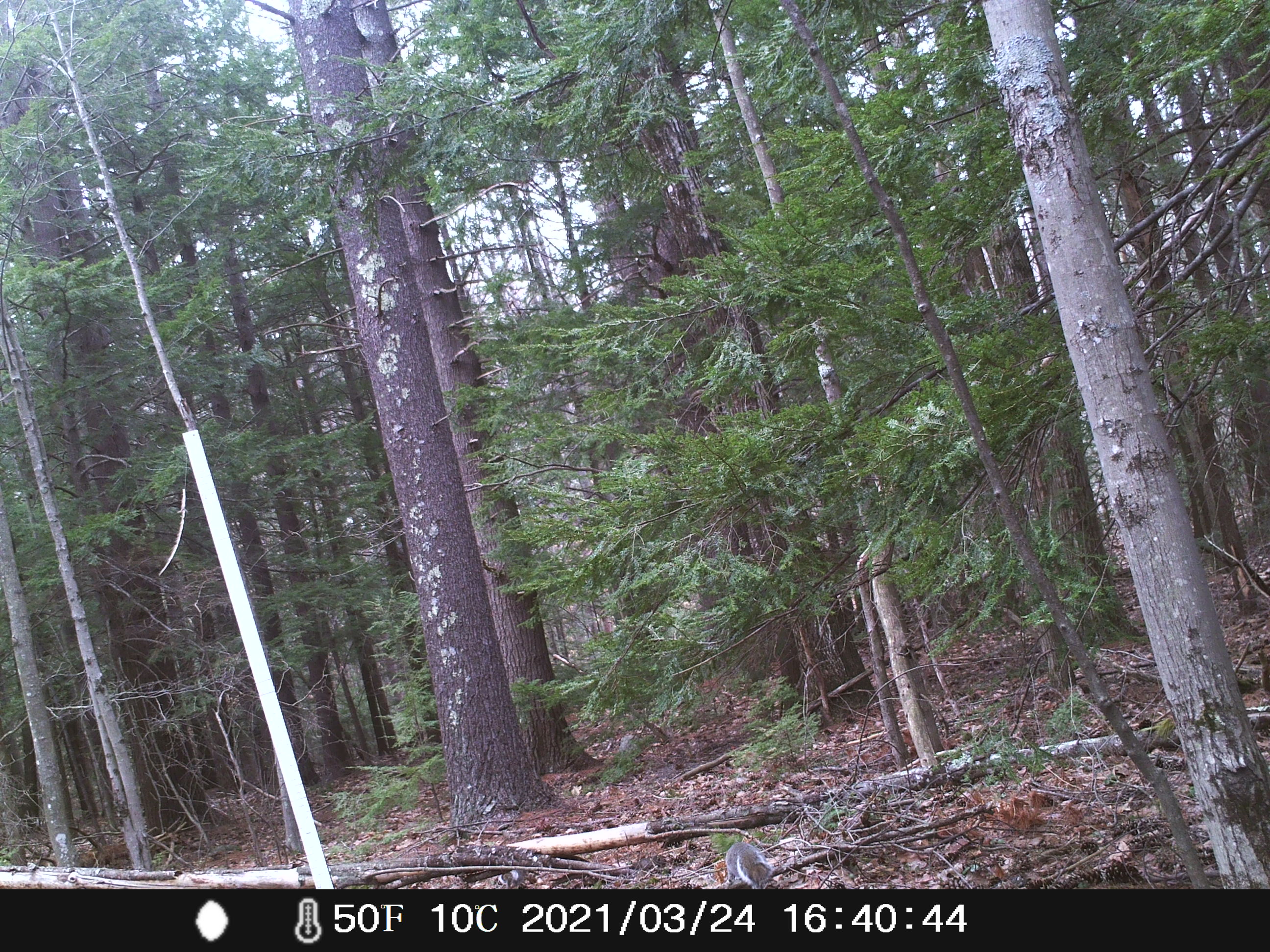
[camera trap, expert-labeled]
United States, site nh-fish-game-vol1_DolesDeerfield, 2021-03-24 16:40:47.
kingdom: Animalia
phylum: Chordata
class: Mammalia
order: Rodentia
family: Sciuridae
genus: Sciurus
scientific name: Sciurus carolinensis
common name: gray squirrel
Gray squirrel (Sciurus carolinensis).